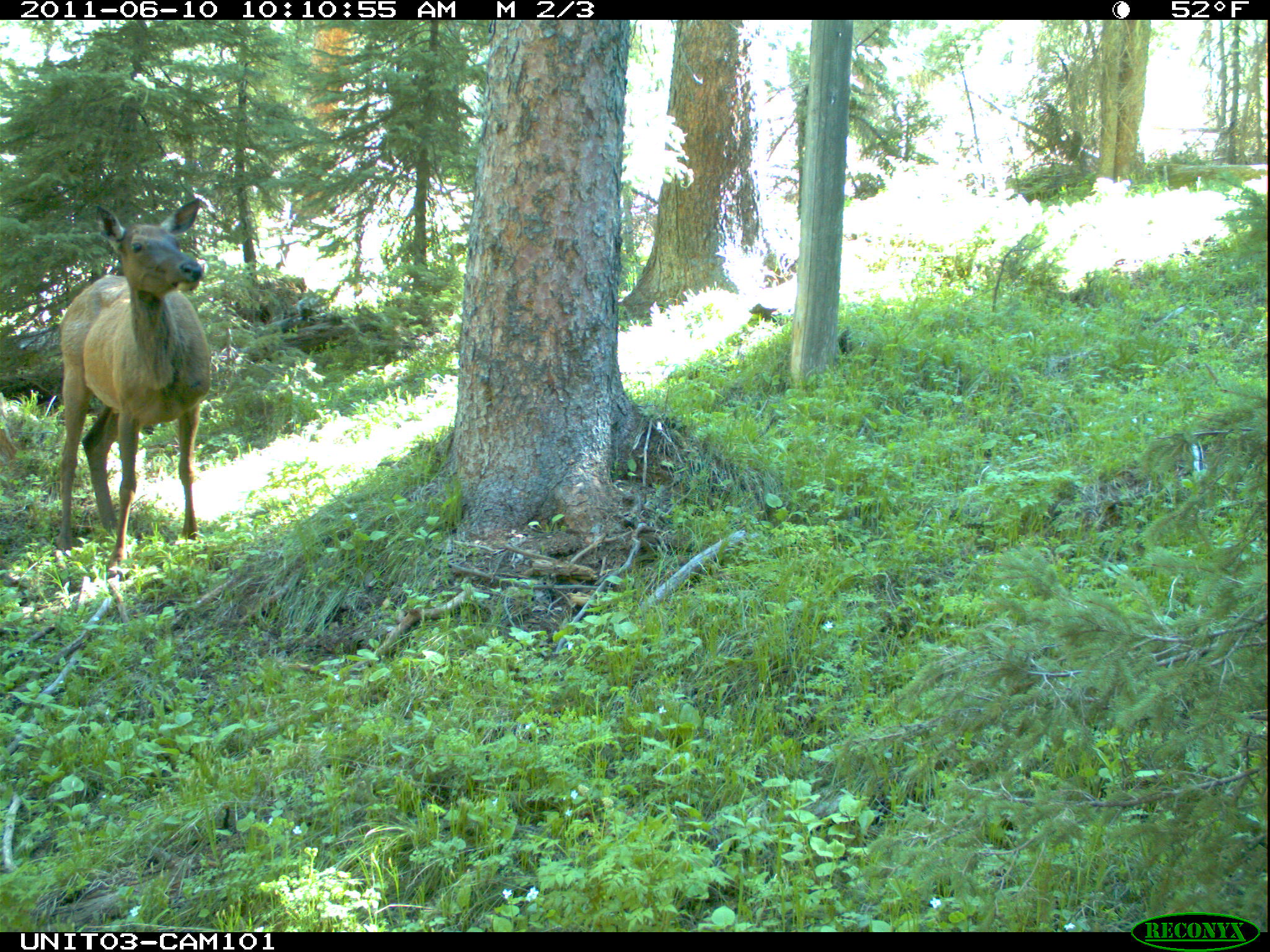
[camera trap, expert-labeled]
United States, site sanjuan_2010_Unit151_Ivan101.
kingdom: Animalia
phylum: Chordata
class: Mammalia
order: Artiodactyla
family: Cervidae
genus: Cervus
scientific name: Cervus elaphus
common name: red deer